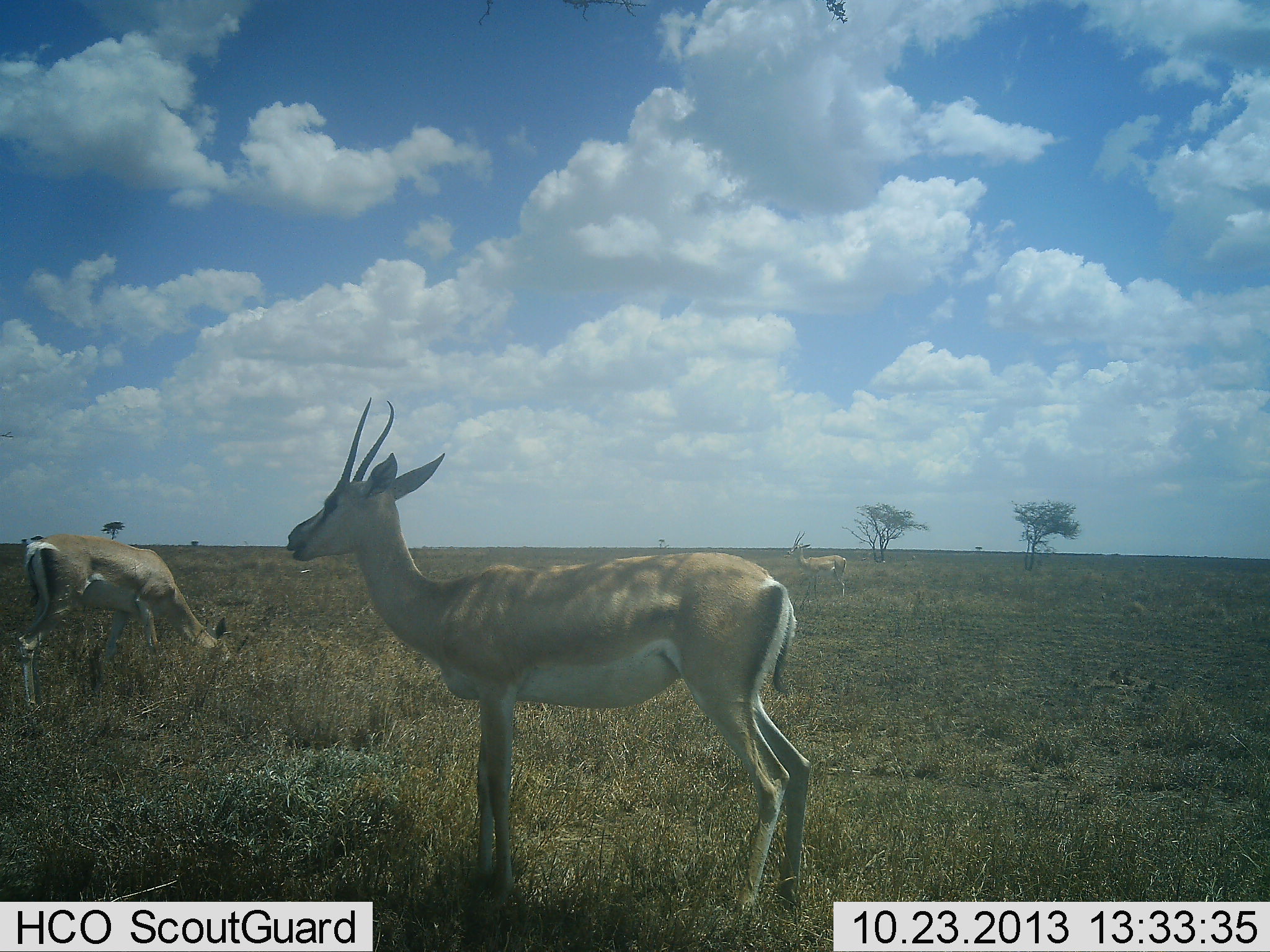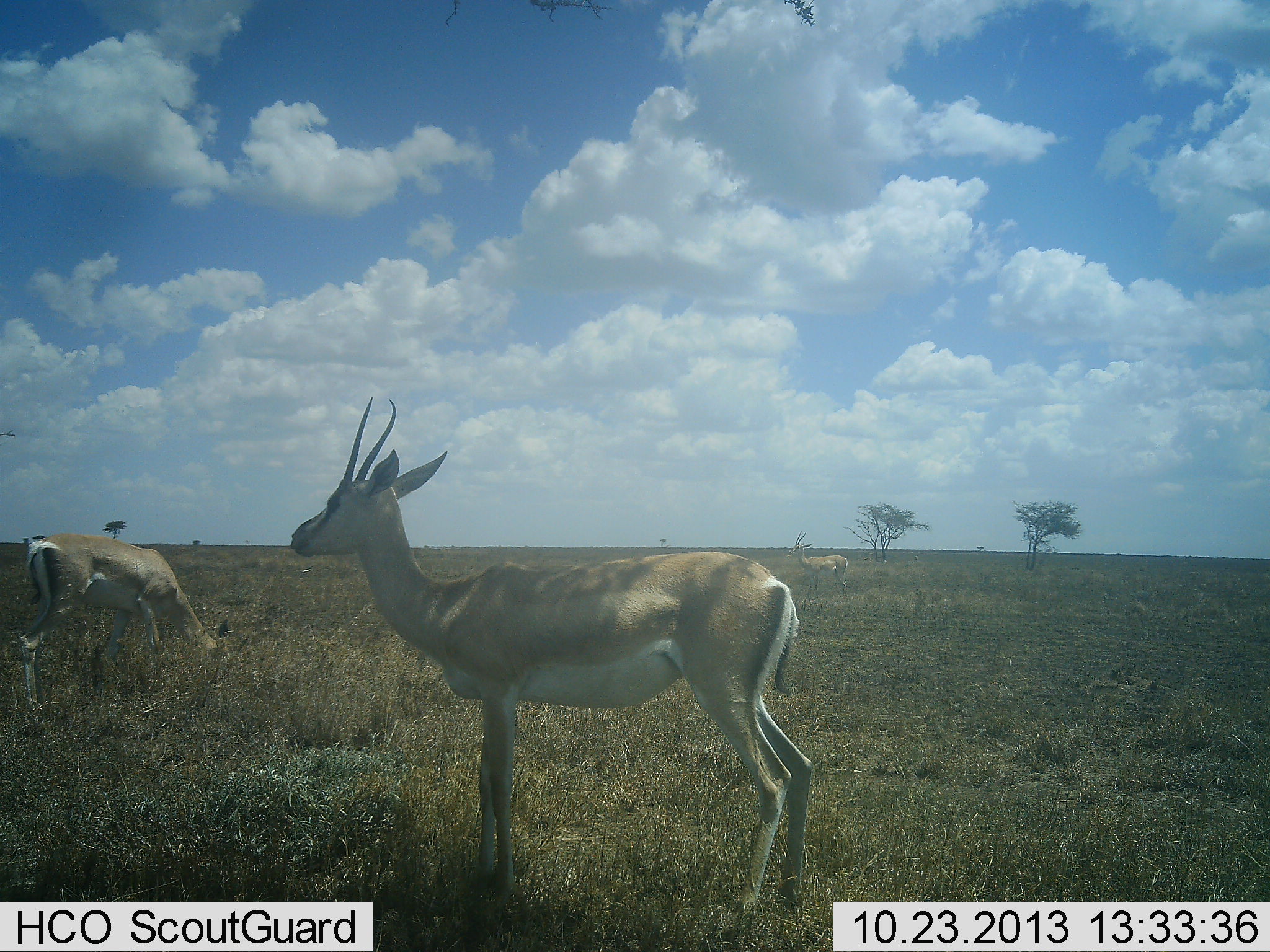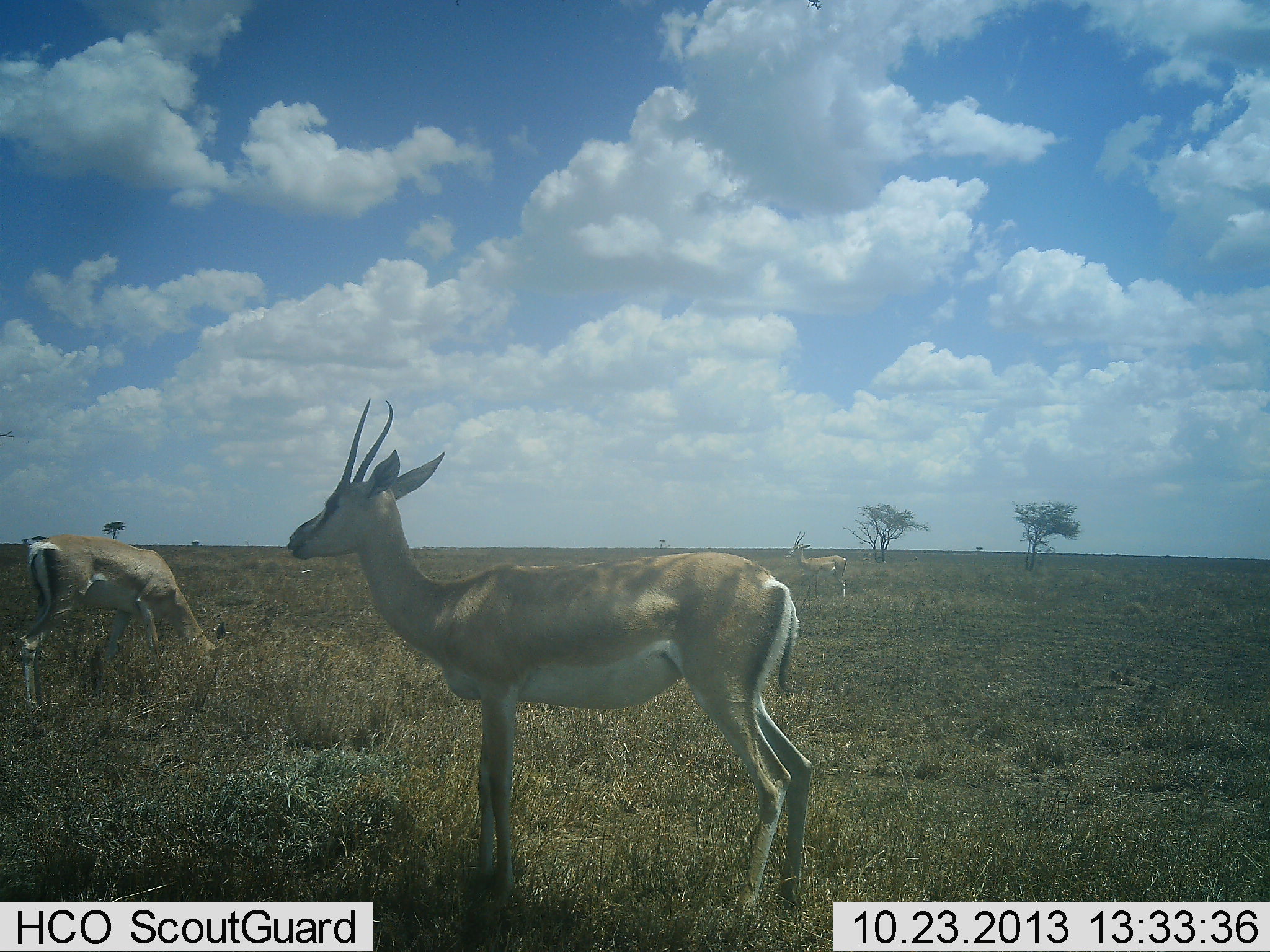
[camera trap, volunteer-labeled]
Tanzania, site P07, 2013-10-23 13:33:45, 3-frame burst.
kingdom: Animalia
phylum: Chordata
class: Mammalia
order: Artiodactyla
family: Bovidae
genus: Nanger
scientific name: Nanger granti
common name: grant's gazelle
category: gazellegrants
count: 3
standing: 83%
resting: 3%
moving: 0%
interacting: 0%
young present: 0%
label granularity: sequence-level